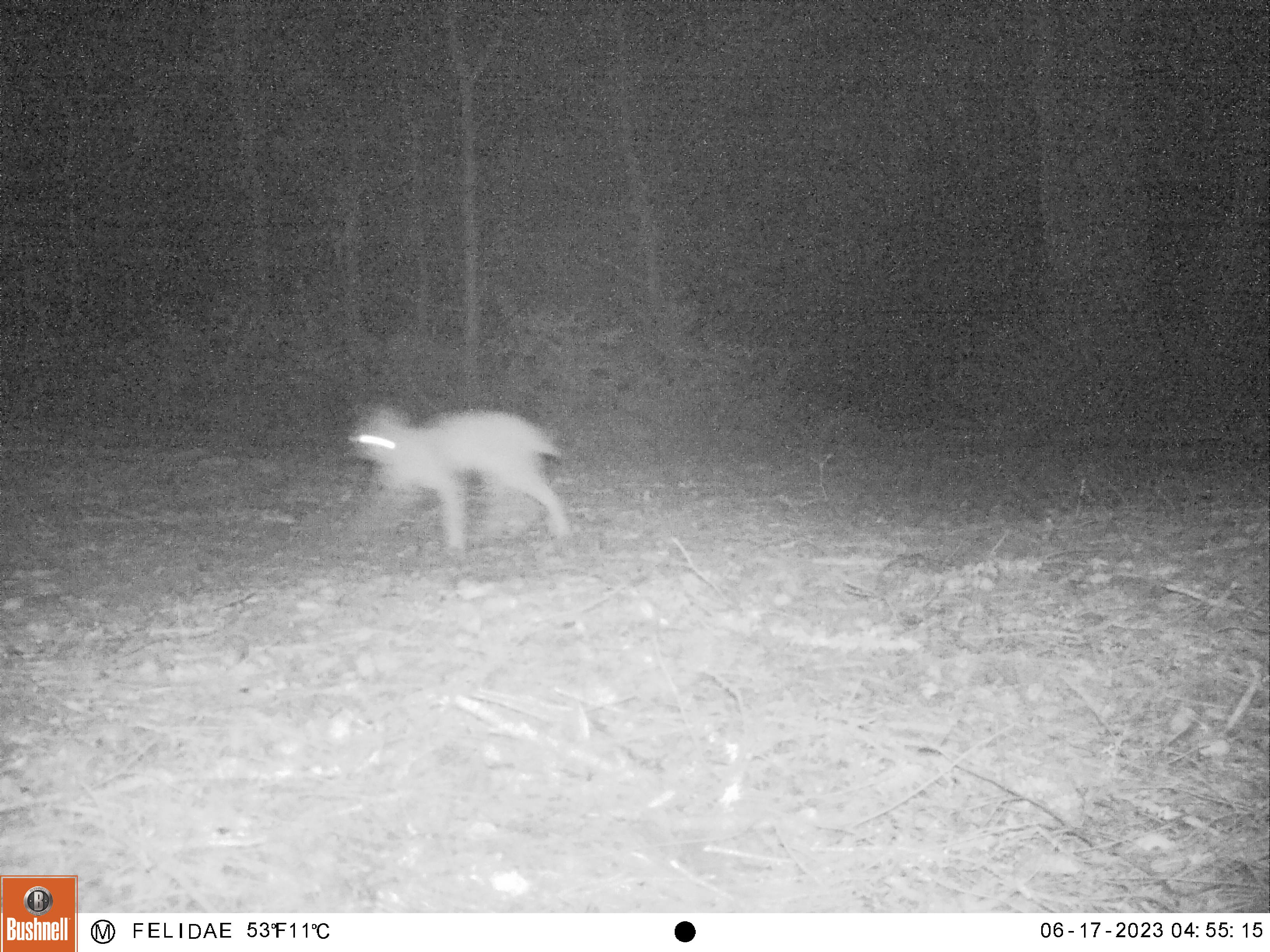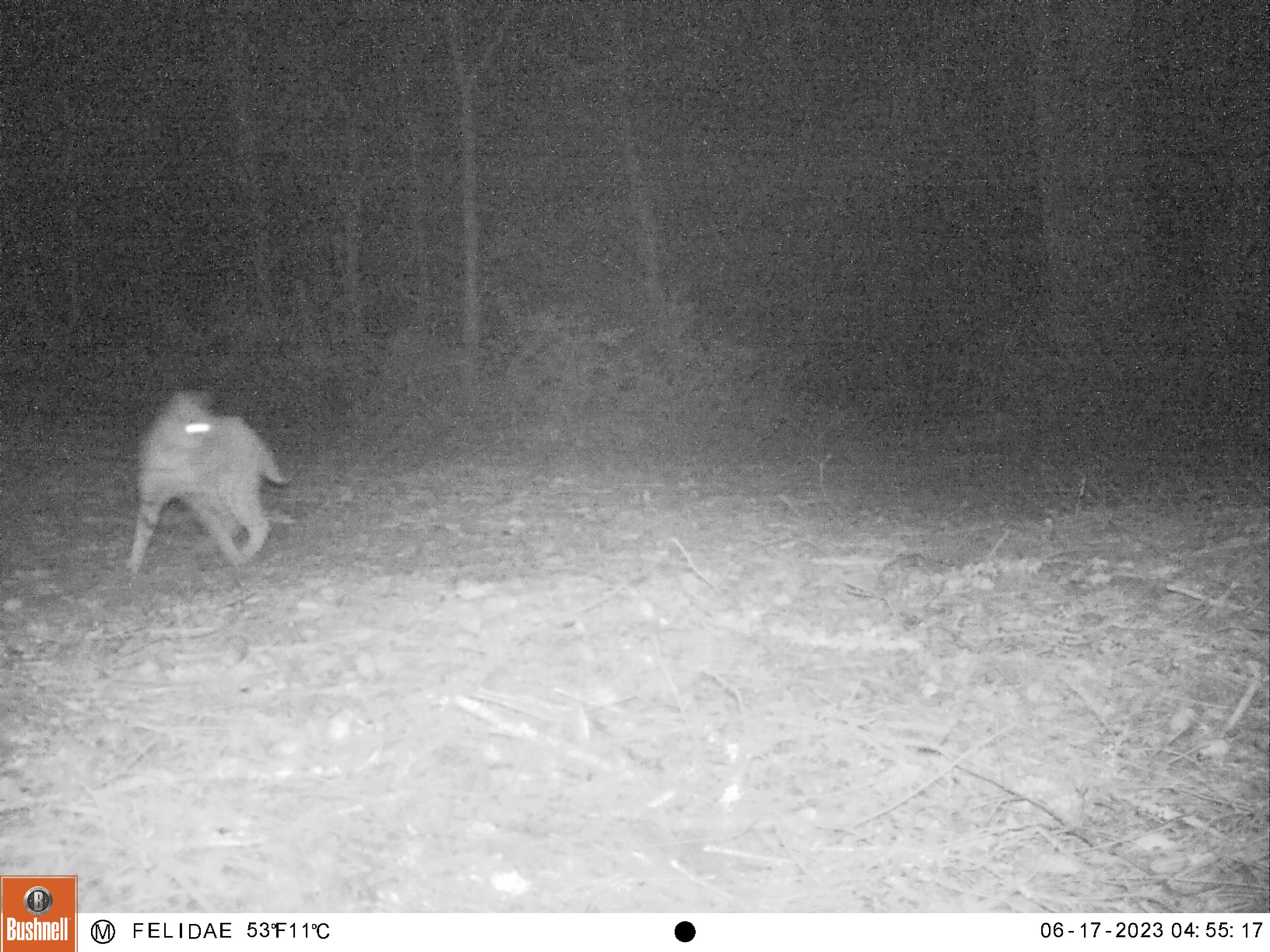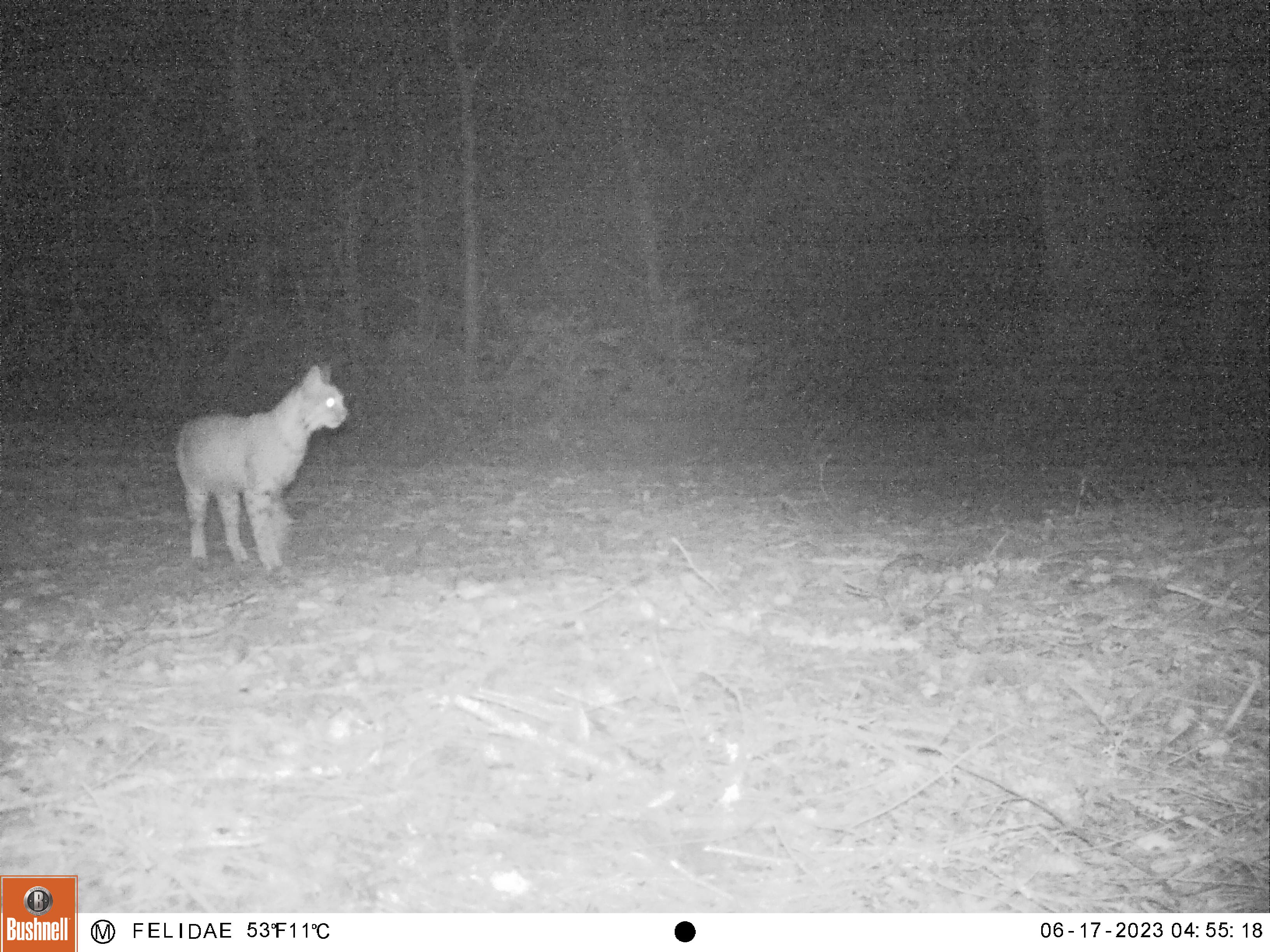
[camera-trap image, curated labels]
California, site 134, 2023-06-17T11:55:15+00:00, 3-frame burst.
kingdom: Animalia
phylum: Chordata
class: Mammalia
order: Carnivora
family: Felidae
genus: Lynx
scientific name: Lynx rufus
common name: bobcat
Bobcat (Lynx rufus).